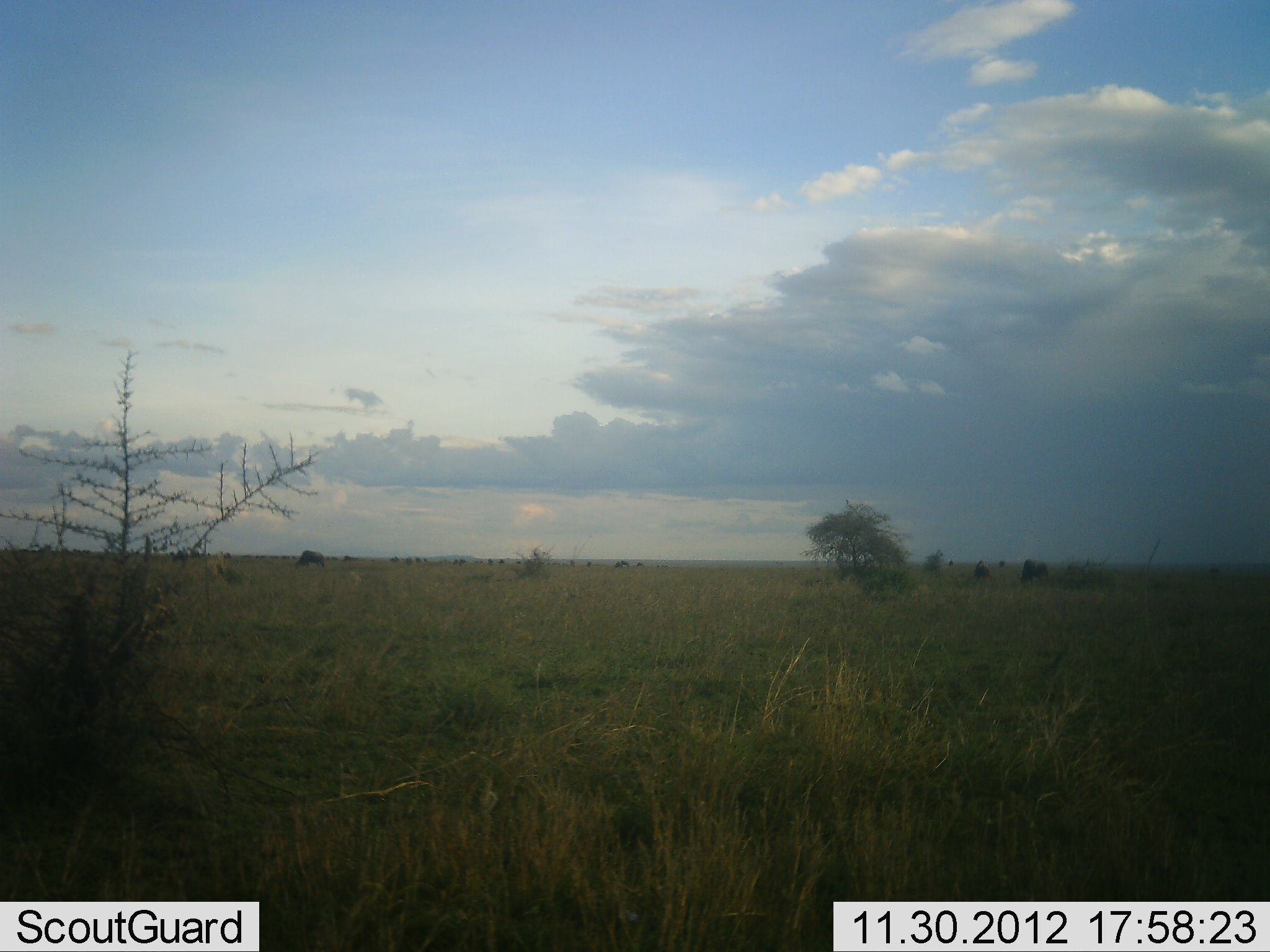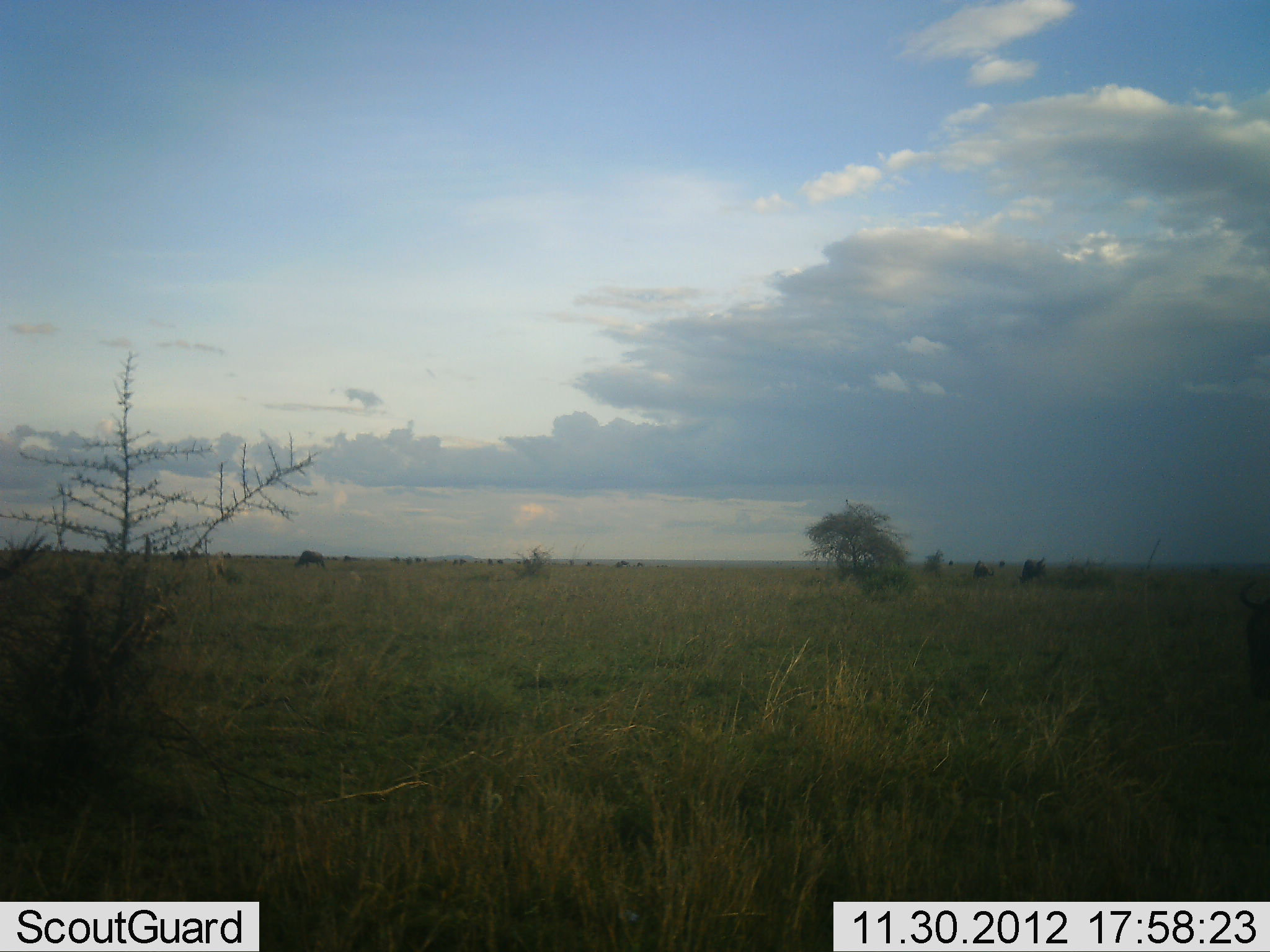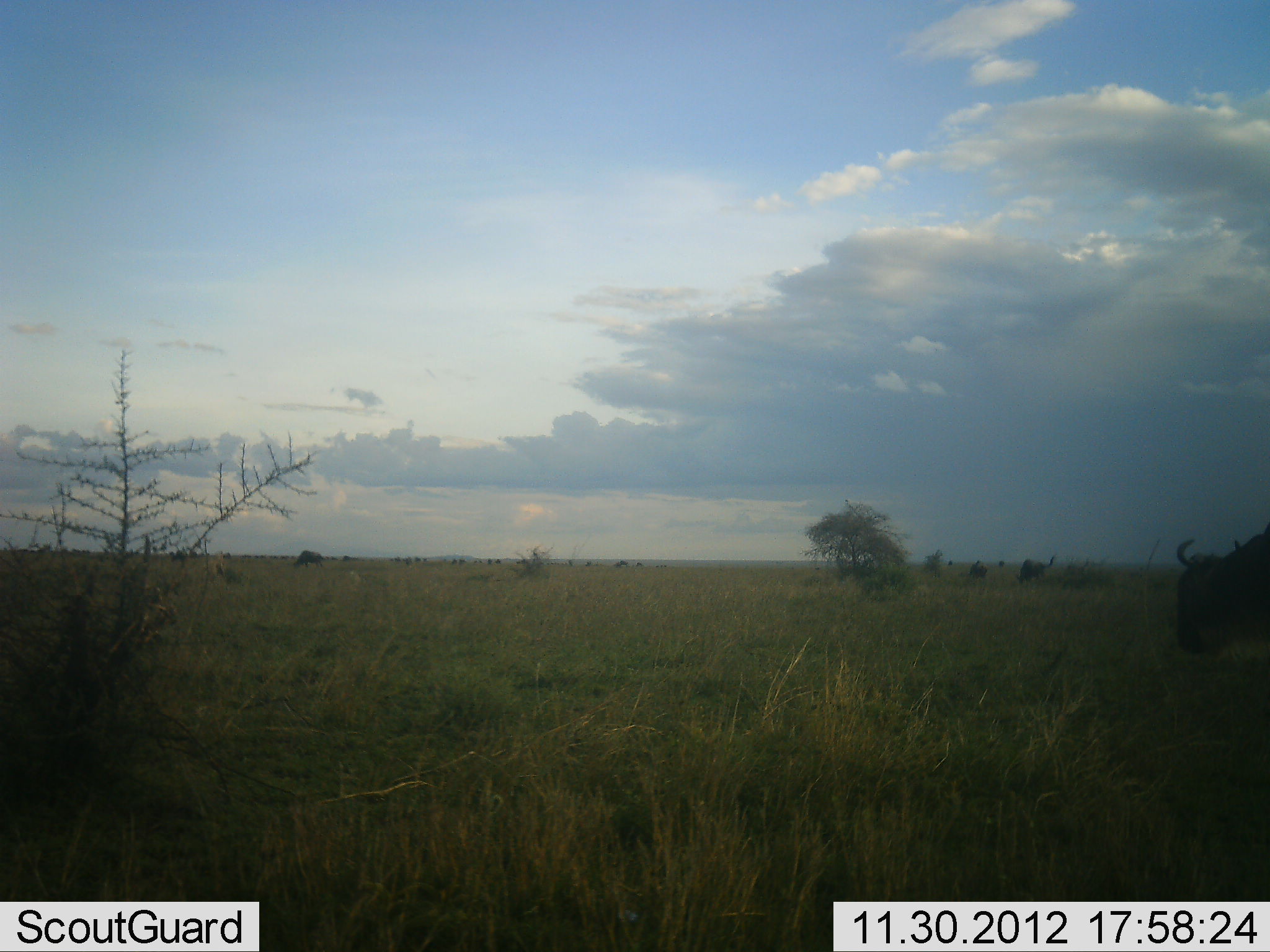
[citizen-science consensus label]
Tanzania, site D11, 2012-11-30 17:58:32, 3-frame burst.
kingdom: Animalia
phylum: Chordata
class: Mammalia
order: Artiodactyla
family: Bovidae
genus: Connochaetes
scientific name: Connochaetes taurinus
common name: blue wildebeest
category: wildebeest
Wildebeest (blue wildebeest) (Connochaetes taurinus), count 4. Behavior (volunteer vote fractions): standing 30%, resting 0%, moving 80%, interacting 0%. Young present (vote fraction): 0%. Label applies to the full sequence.